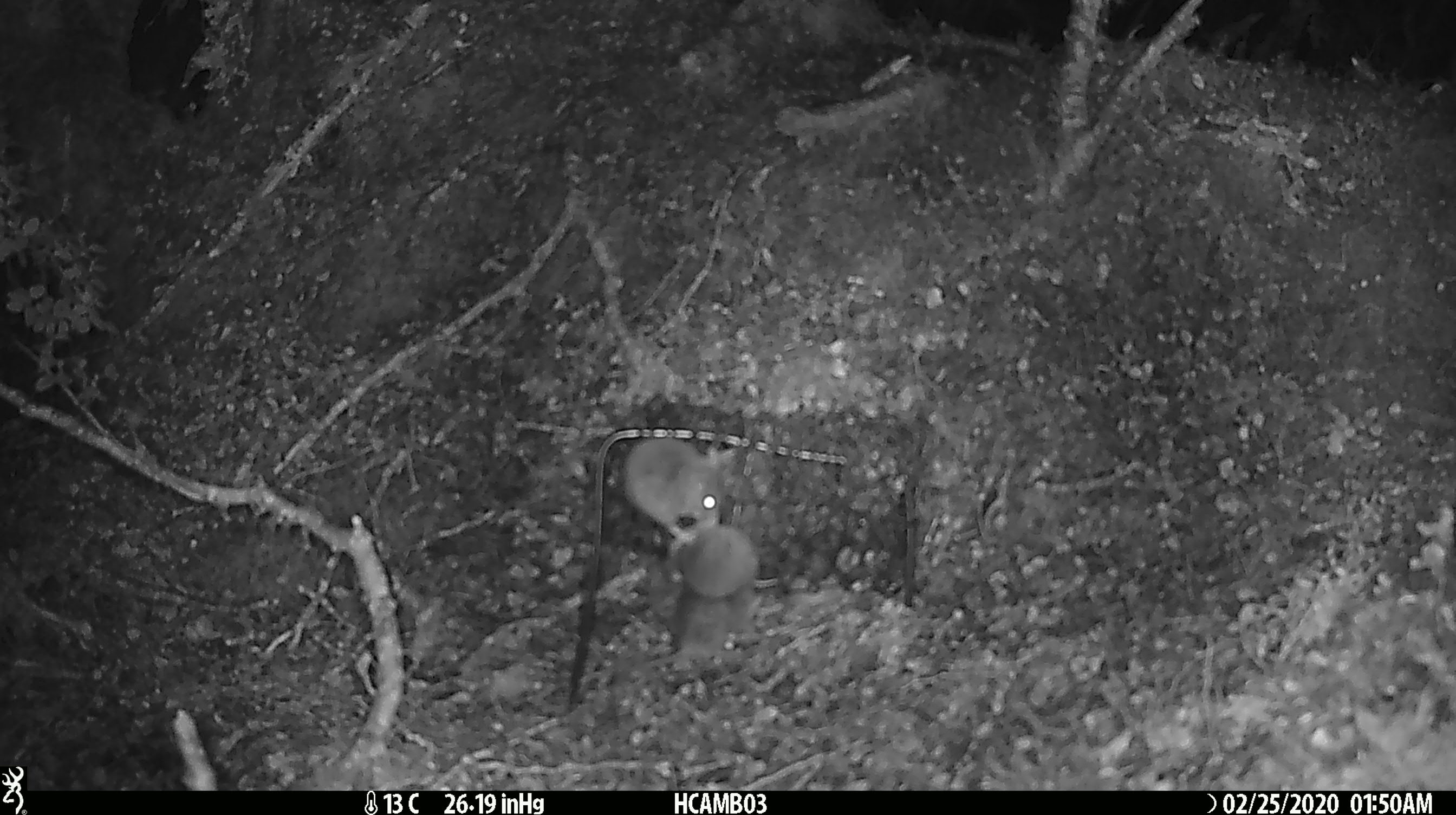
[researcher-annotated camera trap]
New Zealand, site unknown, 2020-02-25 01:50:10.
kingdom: Animalia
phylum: Chordata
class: Mammalia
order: Rodentia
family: Muridae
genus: Mus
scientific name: Mus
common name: mouse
Mouse (Mus).